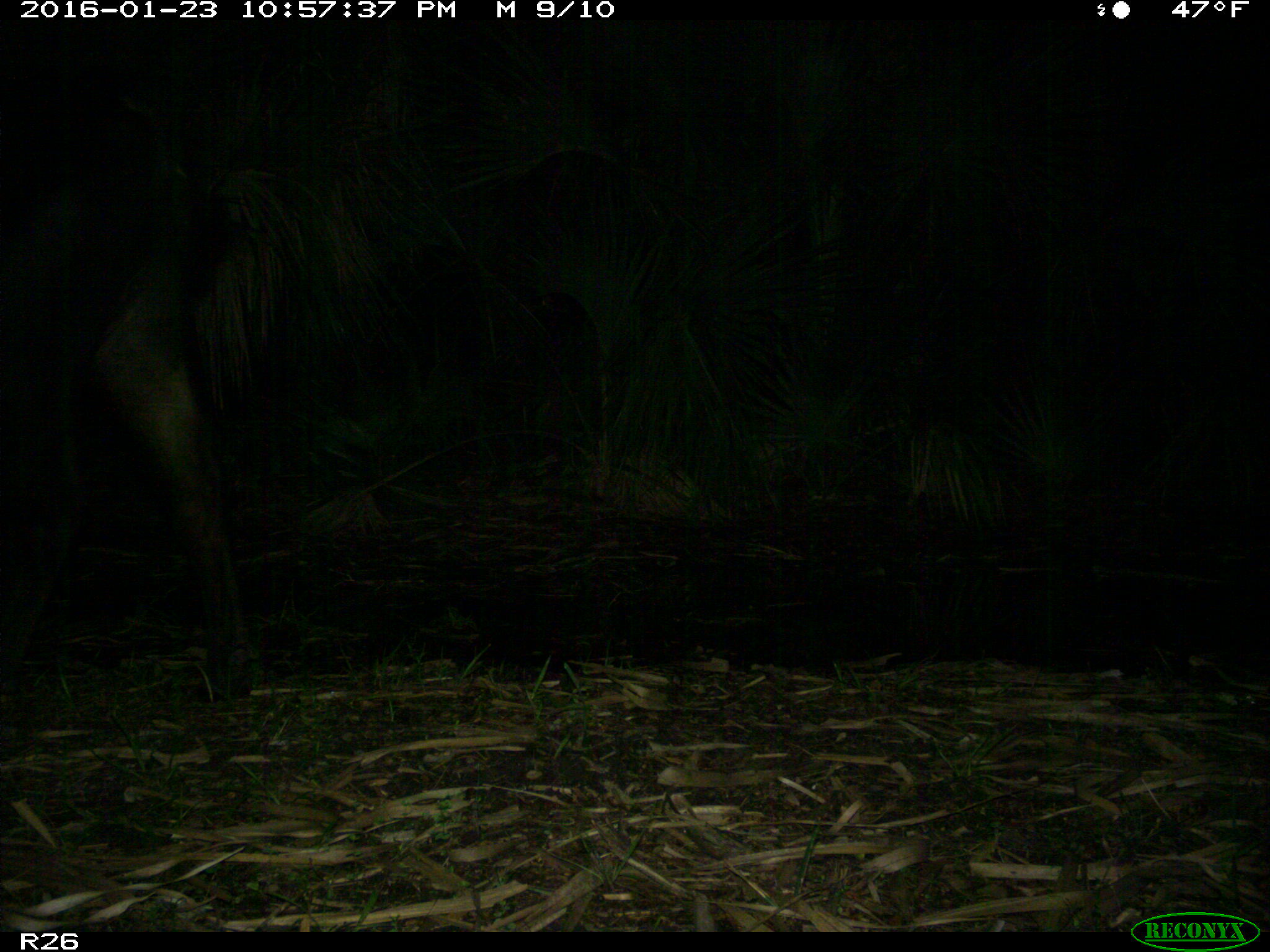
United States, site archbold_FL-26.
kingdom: Animalia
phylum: Chordata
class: Mammalia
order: Artiodactyla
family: Bovidae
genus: Bos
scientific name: Bos taurus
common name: domestic cow